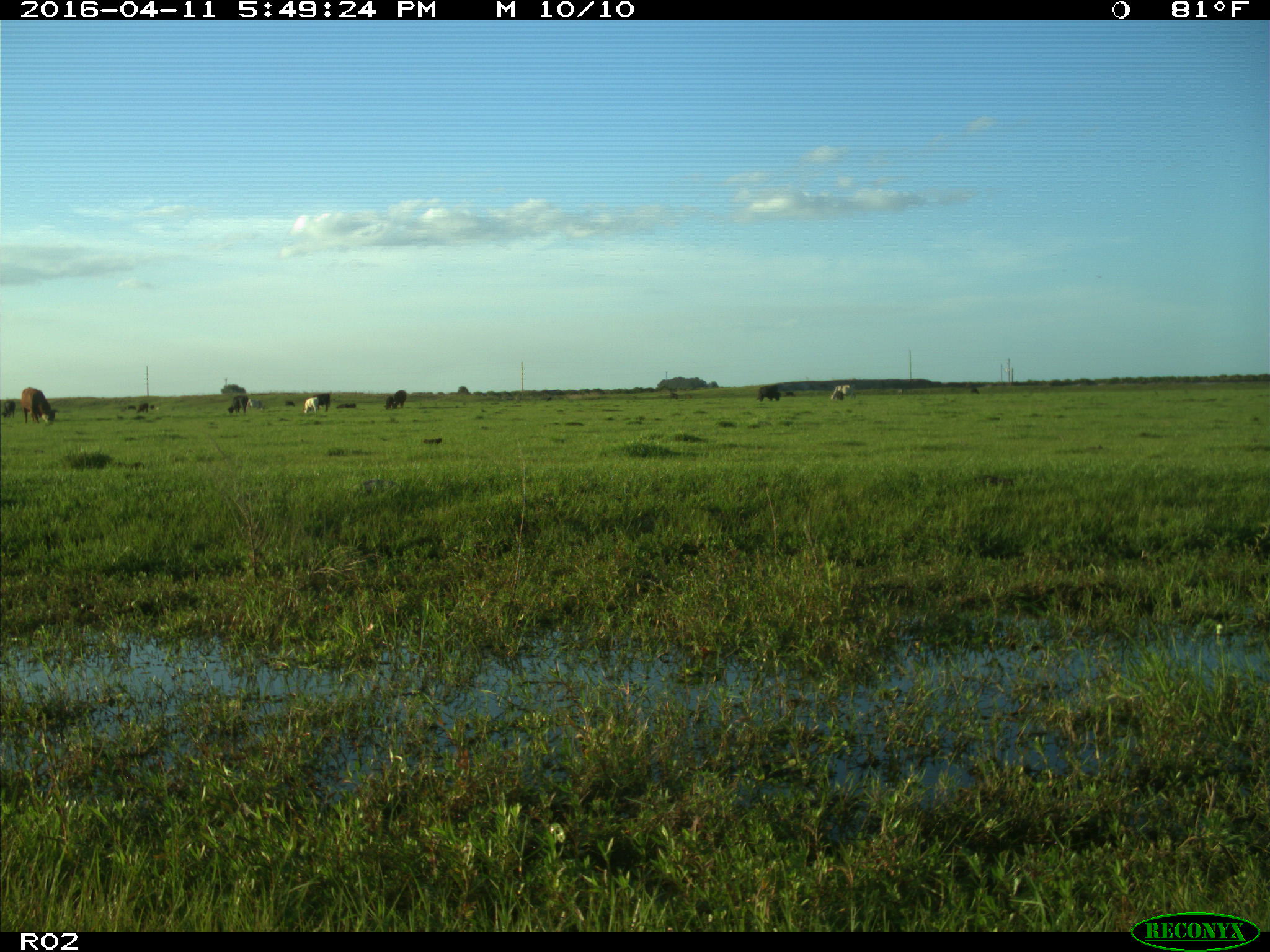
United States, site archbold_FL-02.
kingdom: Animalia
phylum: Chordata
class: Mammalia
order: Artiodactyla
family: Bovidae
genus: Bos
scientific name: Bos taurus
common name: domestic cow